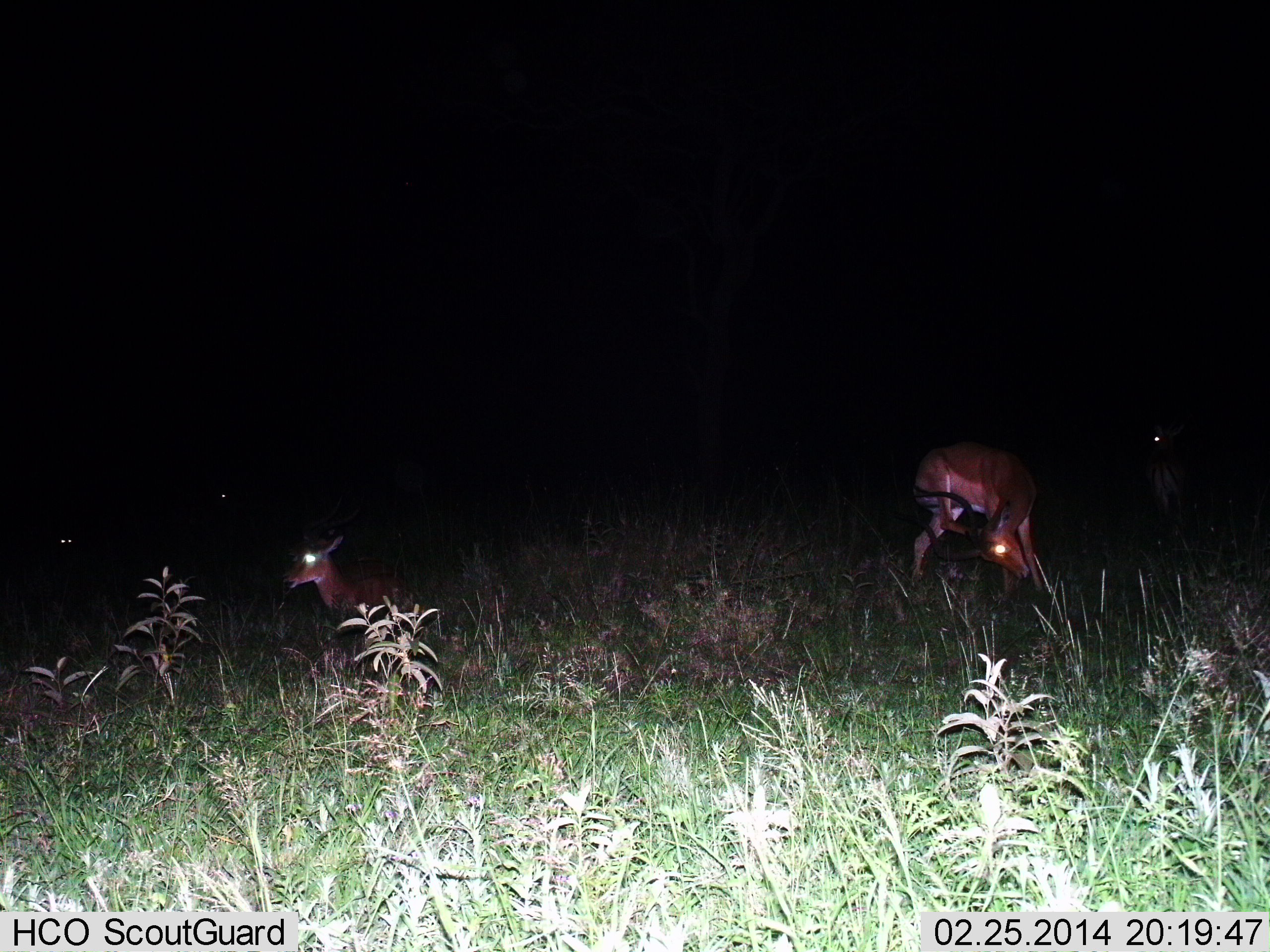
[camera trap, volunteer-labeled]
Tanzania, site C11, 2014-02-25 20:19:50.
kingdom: Animalia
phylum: Chordata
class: Mammalia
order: Artiodactyla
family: Bovidae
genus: Aepyceros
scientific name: Aepyceros melampus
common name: impala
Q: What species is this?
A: Impala (Aepyceros melampus).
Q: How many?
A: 3.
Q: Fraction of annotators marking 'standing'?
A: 90%.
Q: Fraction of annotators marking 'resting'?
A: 70%.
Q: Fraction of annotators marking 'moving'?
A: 10%.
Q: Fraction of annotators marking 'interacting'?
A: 20%.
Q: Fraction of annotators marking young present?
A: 10%.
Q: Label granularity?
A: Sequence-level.